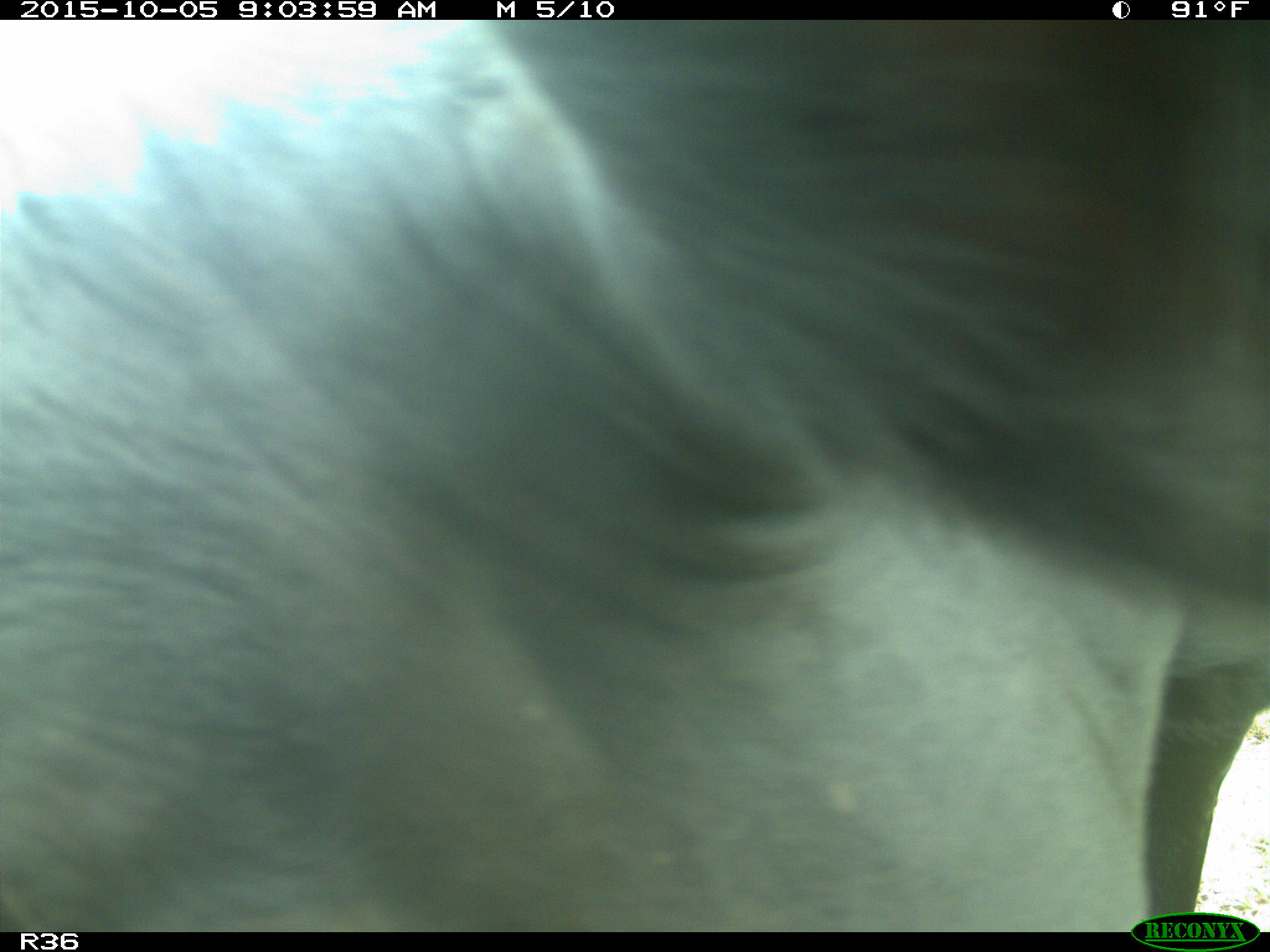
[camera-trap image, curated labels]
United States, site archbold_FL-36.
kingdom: Animalia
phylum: Chordata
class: Mammalia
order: Artiodactyla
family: Bovidae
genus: Bos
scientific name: Bos taurus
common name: domestic cow